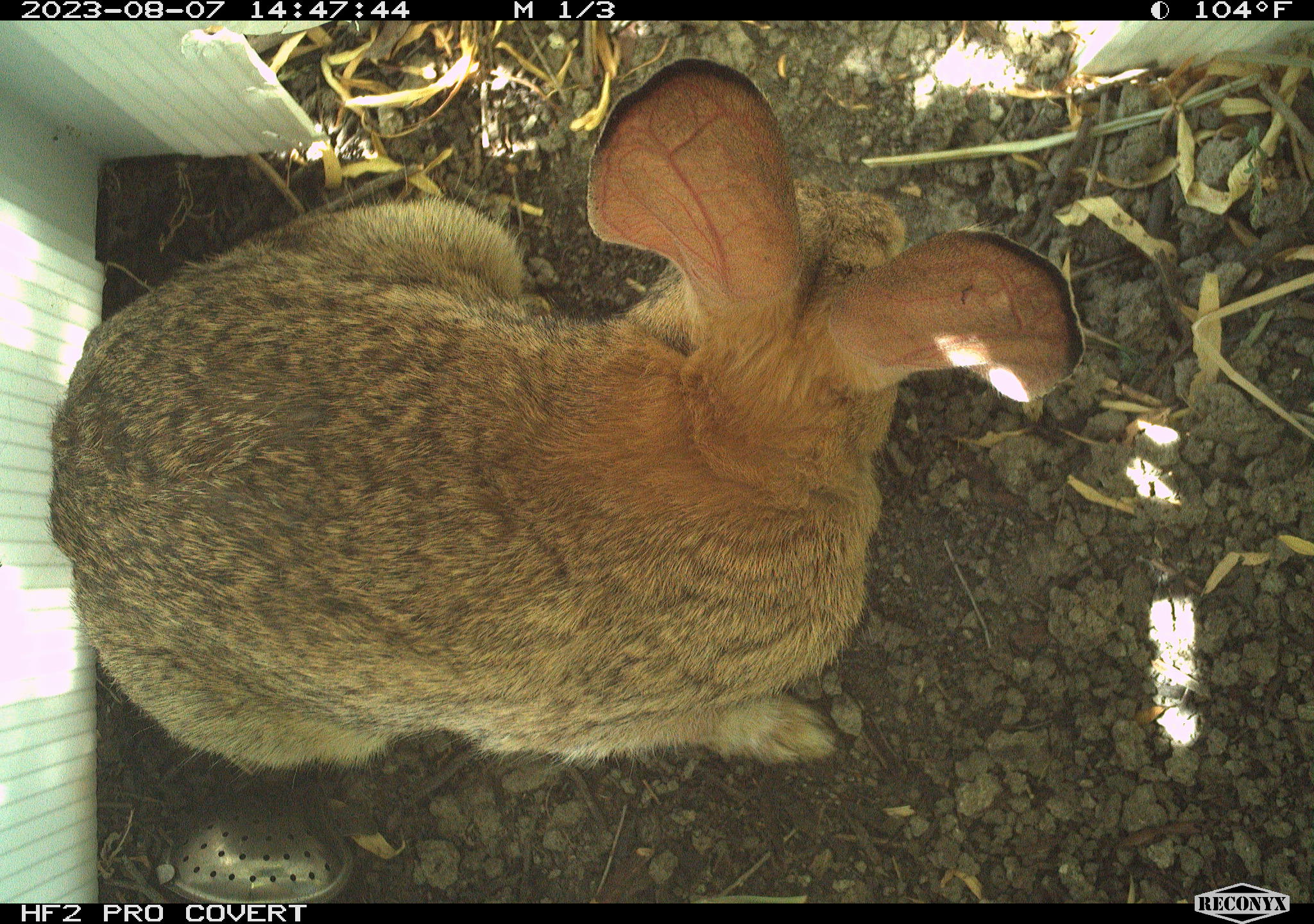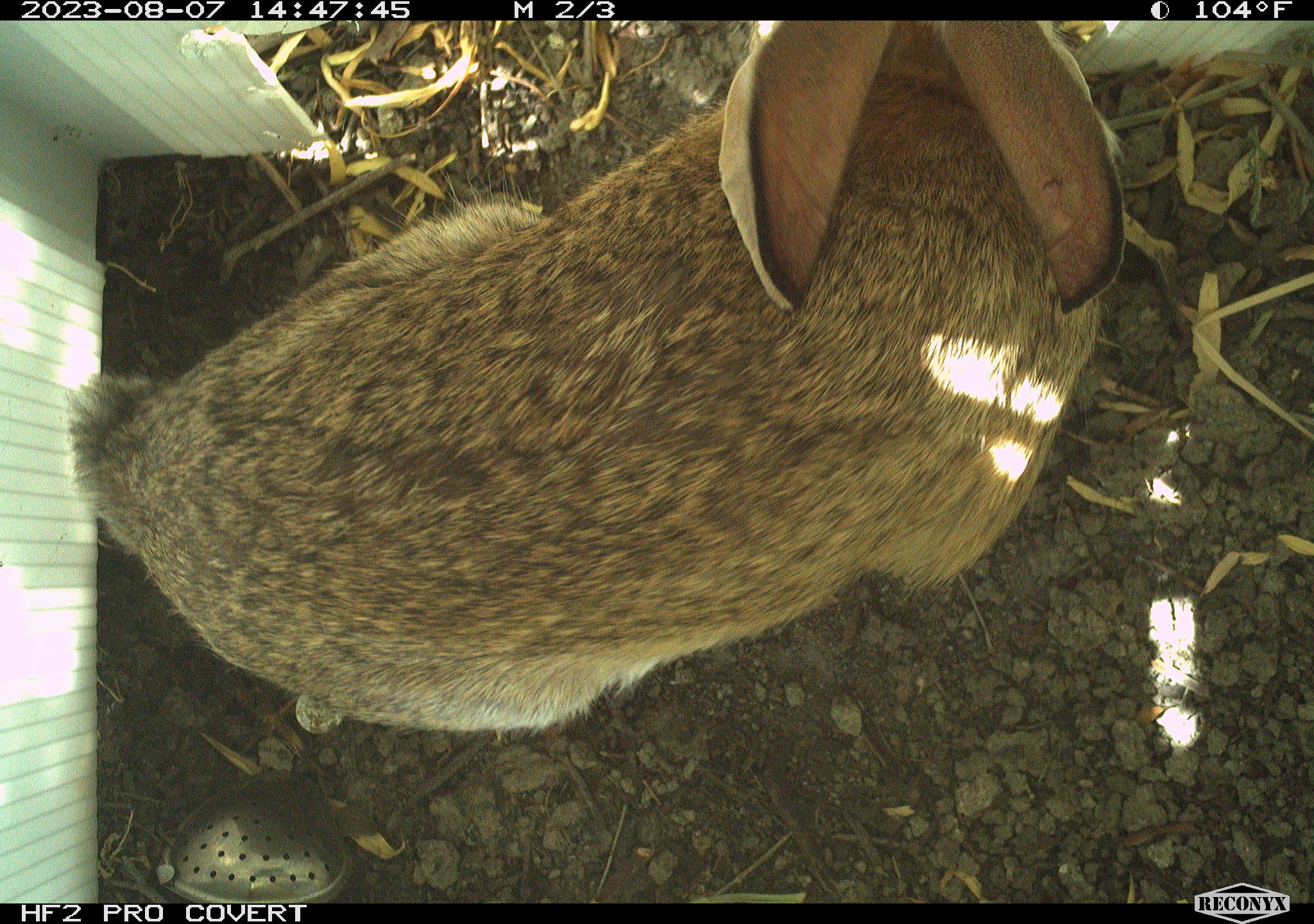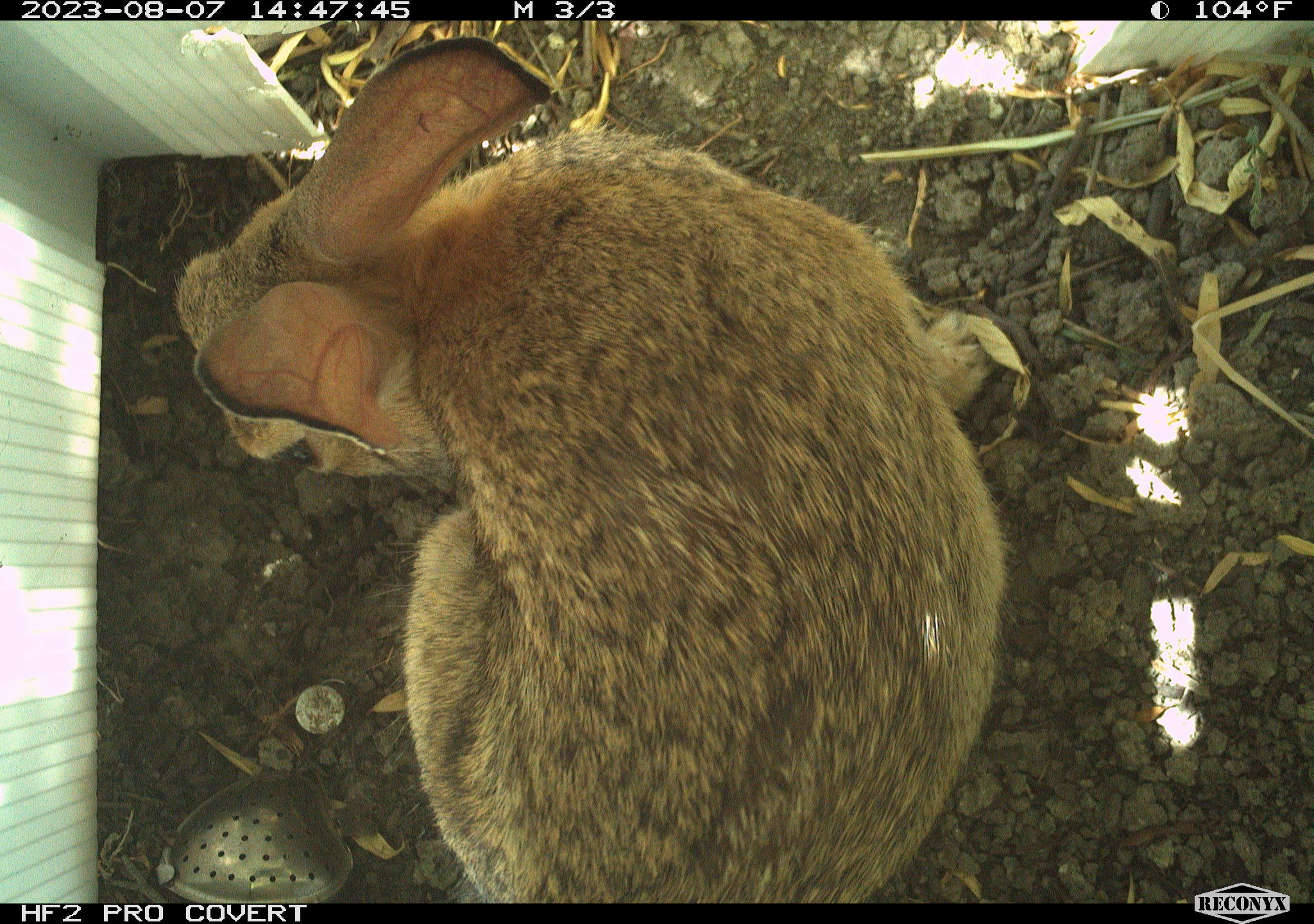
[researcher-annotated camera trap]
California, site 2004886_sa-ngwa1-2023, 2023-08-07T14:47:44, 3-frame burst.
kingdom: Animalia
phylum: Chordata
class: Mammalia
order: Lagomorpha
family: Leporidae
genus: Sylvilagus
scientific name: Sylvilagus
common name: cottontail rabbits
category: sylvilagus species